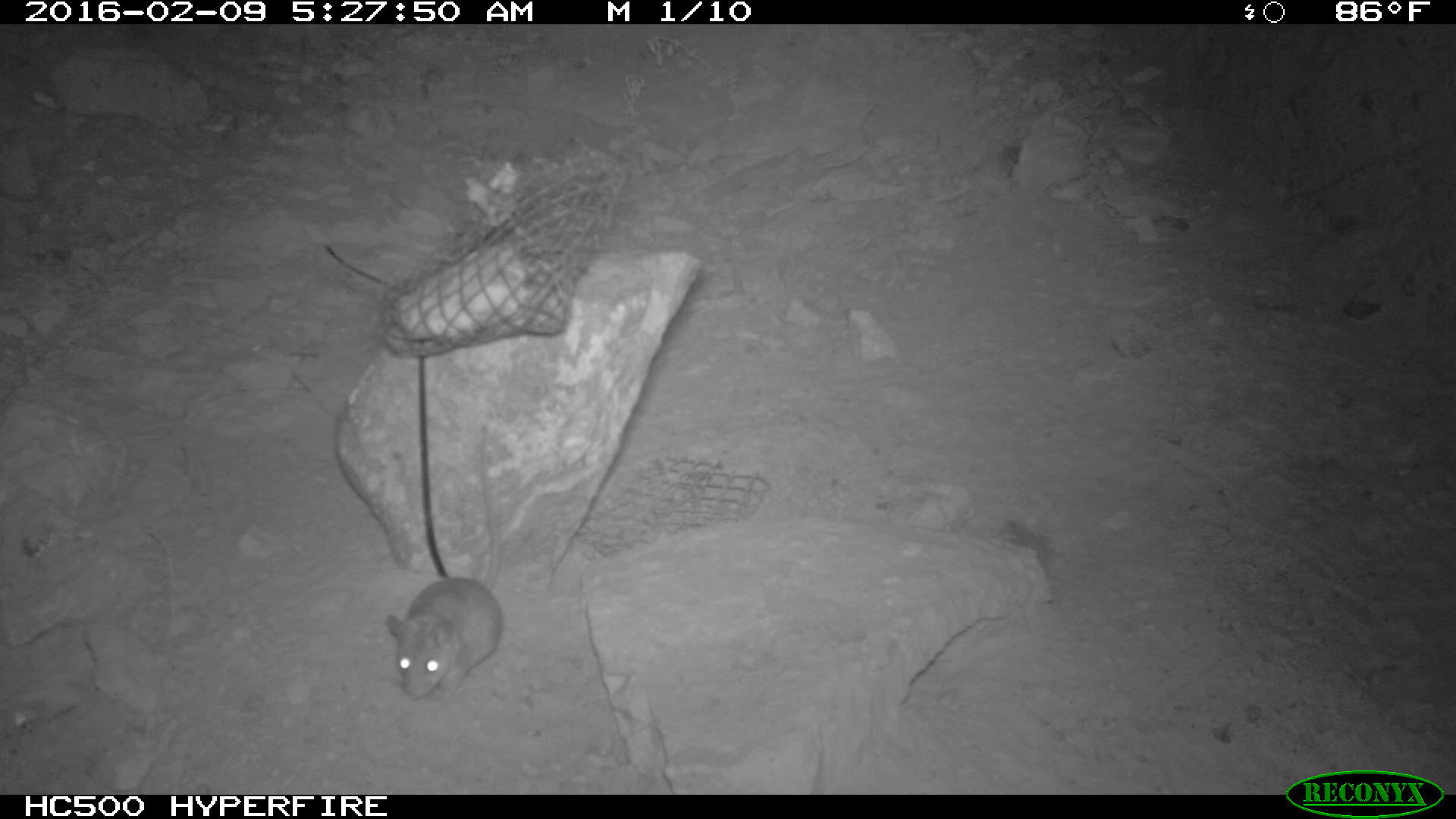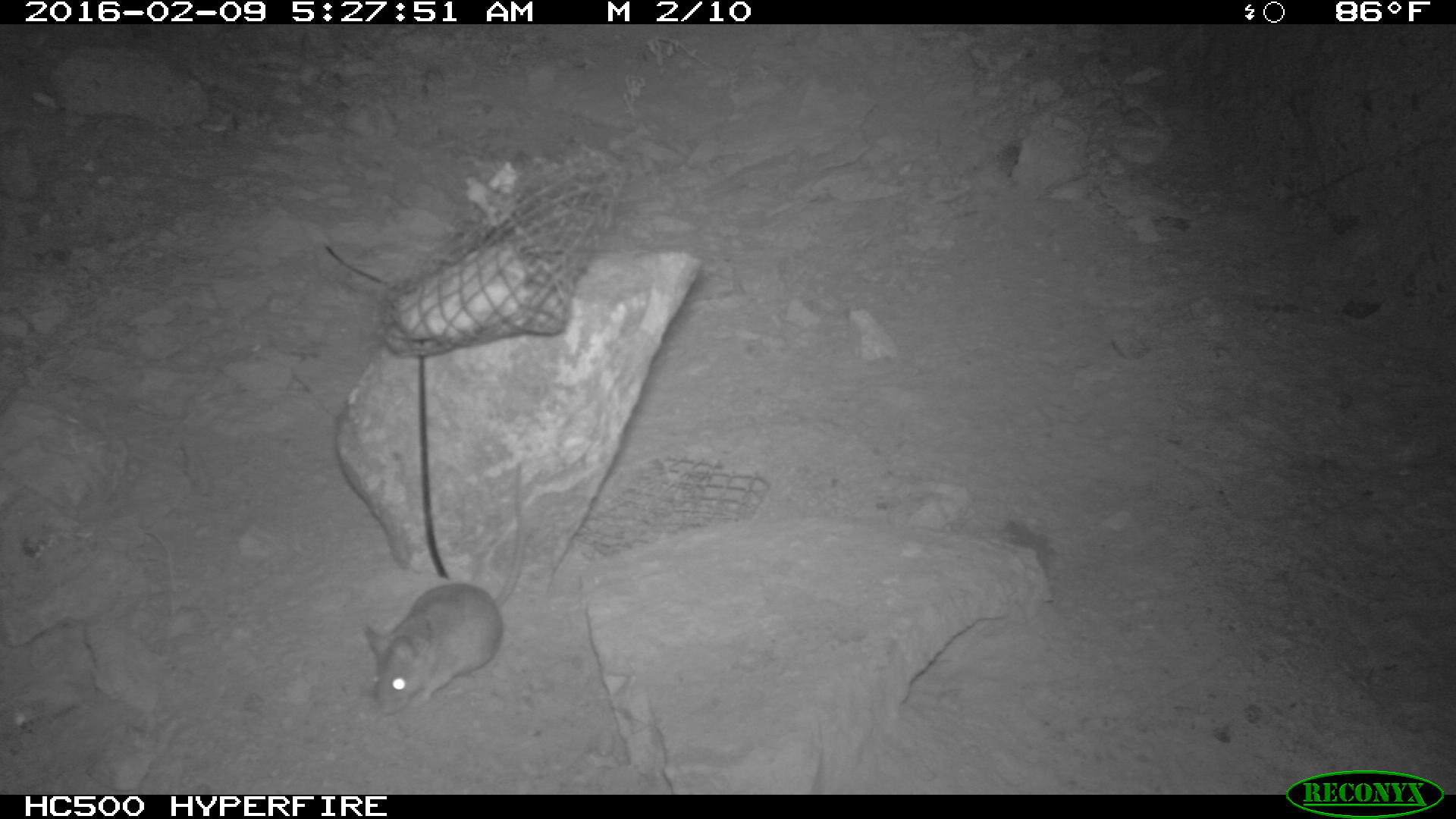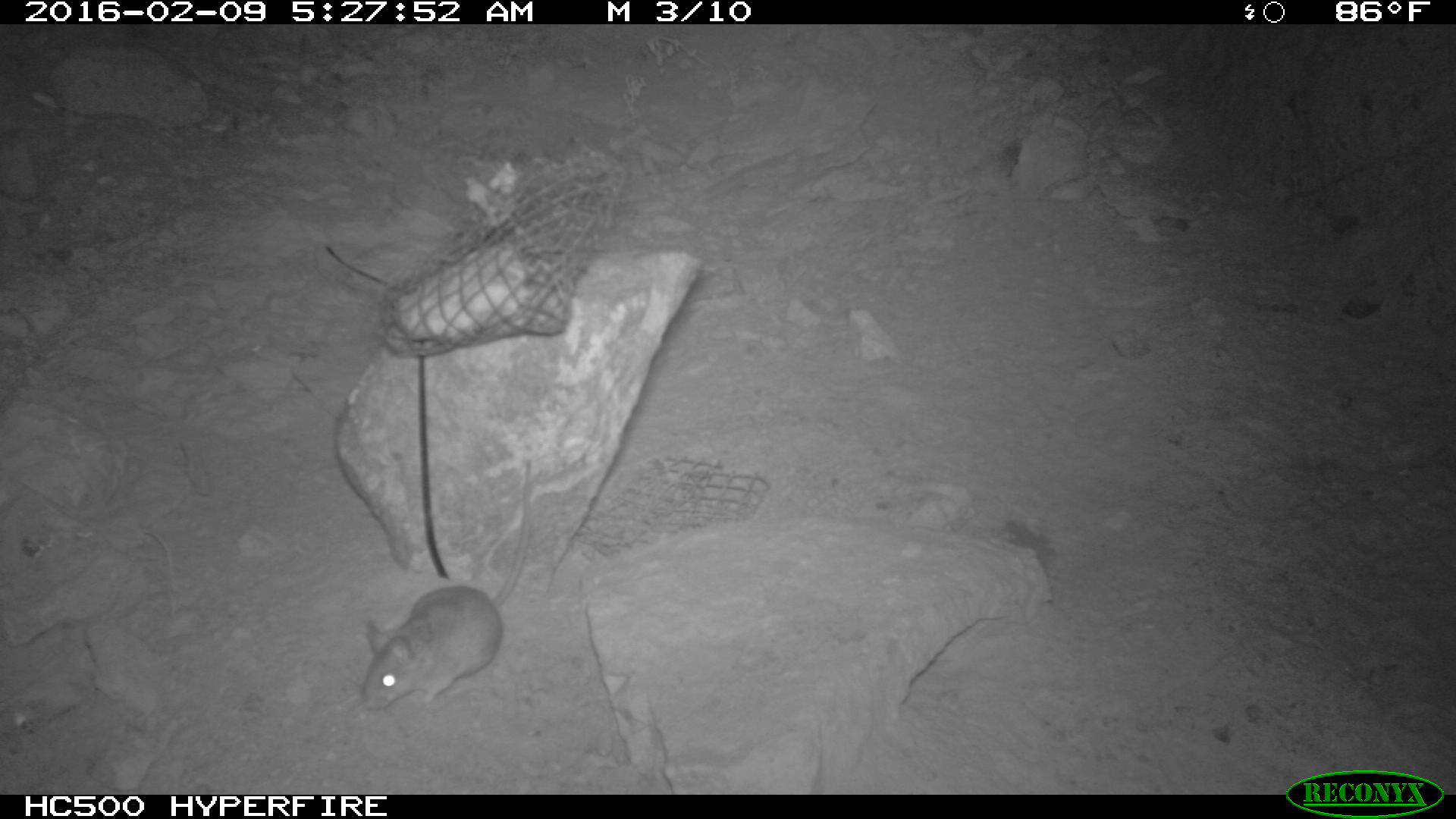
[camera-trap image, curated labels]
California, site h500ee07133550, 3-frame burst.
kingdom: Animalia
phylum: Chordata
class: Mammalia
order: Rodentia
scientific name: Rodentia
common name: rodent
Rodent (Rodentia).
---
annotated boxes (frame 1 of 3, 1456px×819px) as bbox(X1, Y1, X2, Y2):
rodent: bbox(386, 420, 503, 702)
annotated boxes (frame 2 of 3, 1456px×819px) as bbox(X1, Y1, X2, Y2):
rodent: bbox(364, 460, 526, 717)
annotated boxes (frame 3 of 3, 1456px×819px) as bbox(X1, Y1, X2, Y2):
rodent: bbox(358, 453, 534, 713)